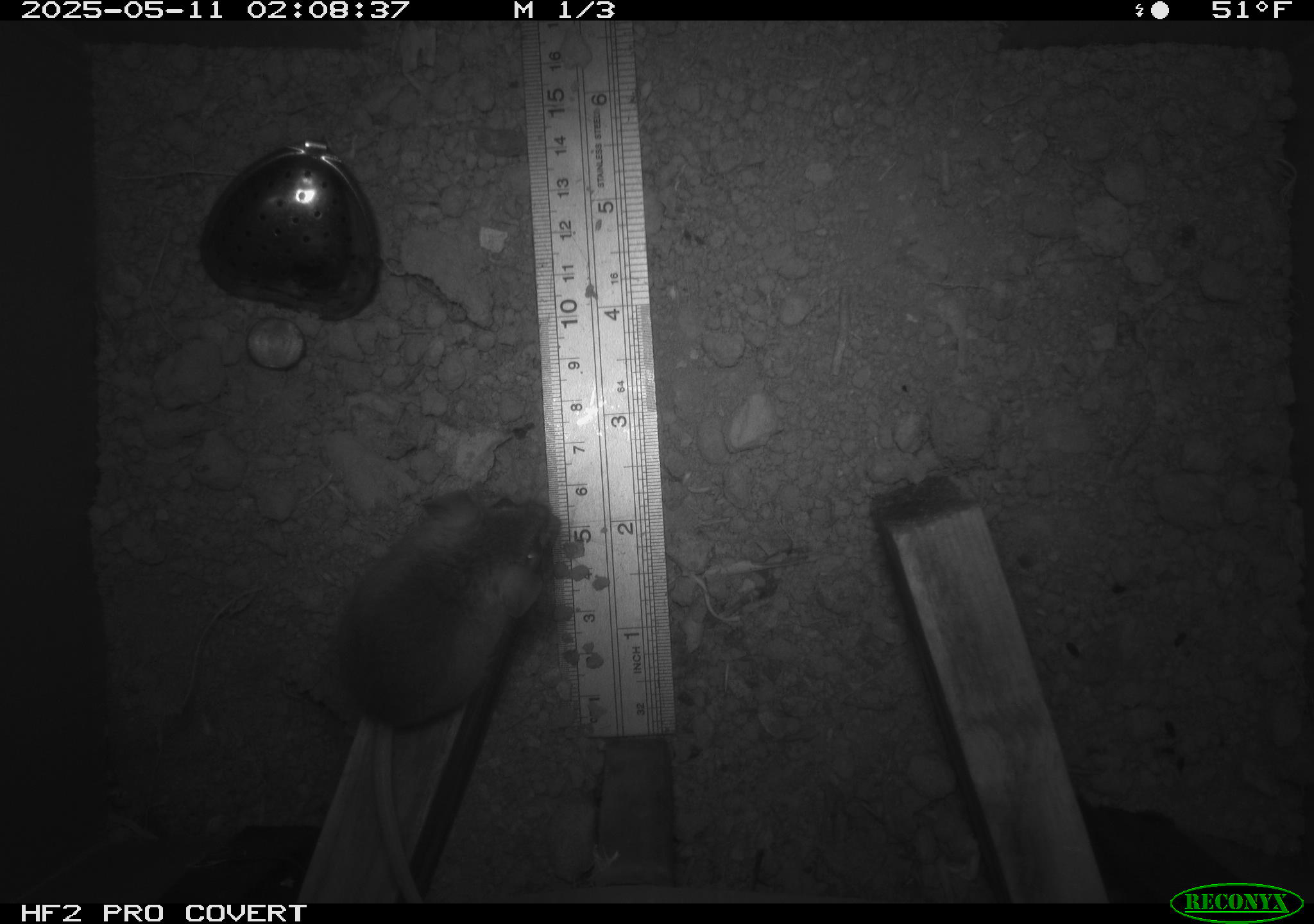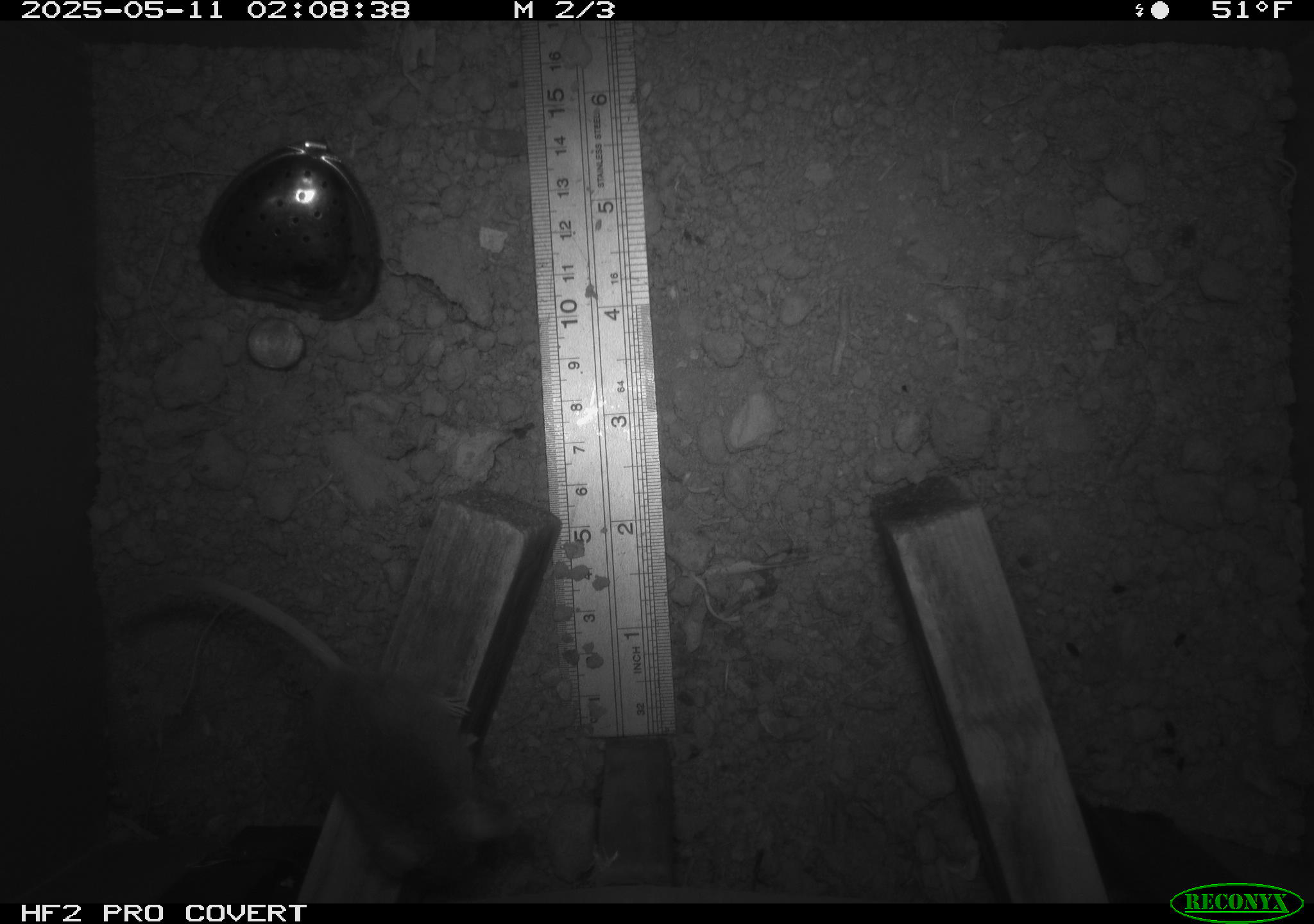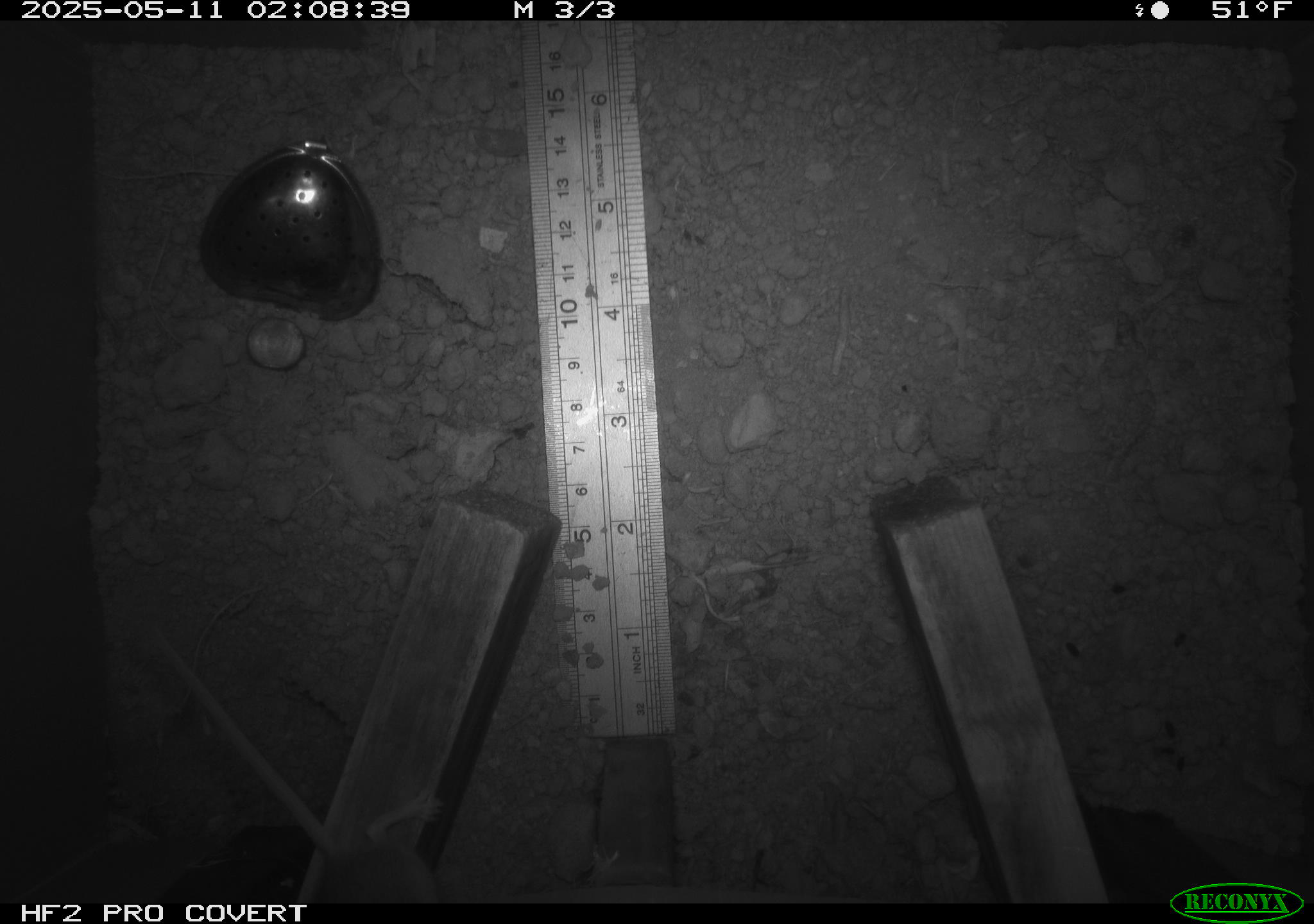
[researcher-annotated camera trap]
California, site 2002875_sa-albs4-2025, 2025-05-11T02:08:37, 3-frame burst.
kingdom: Animalia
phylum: Chordata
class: Mammalia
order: Rodentia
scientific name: Rodentia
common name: mouse species